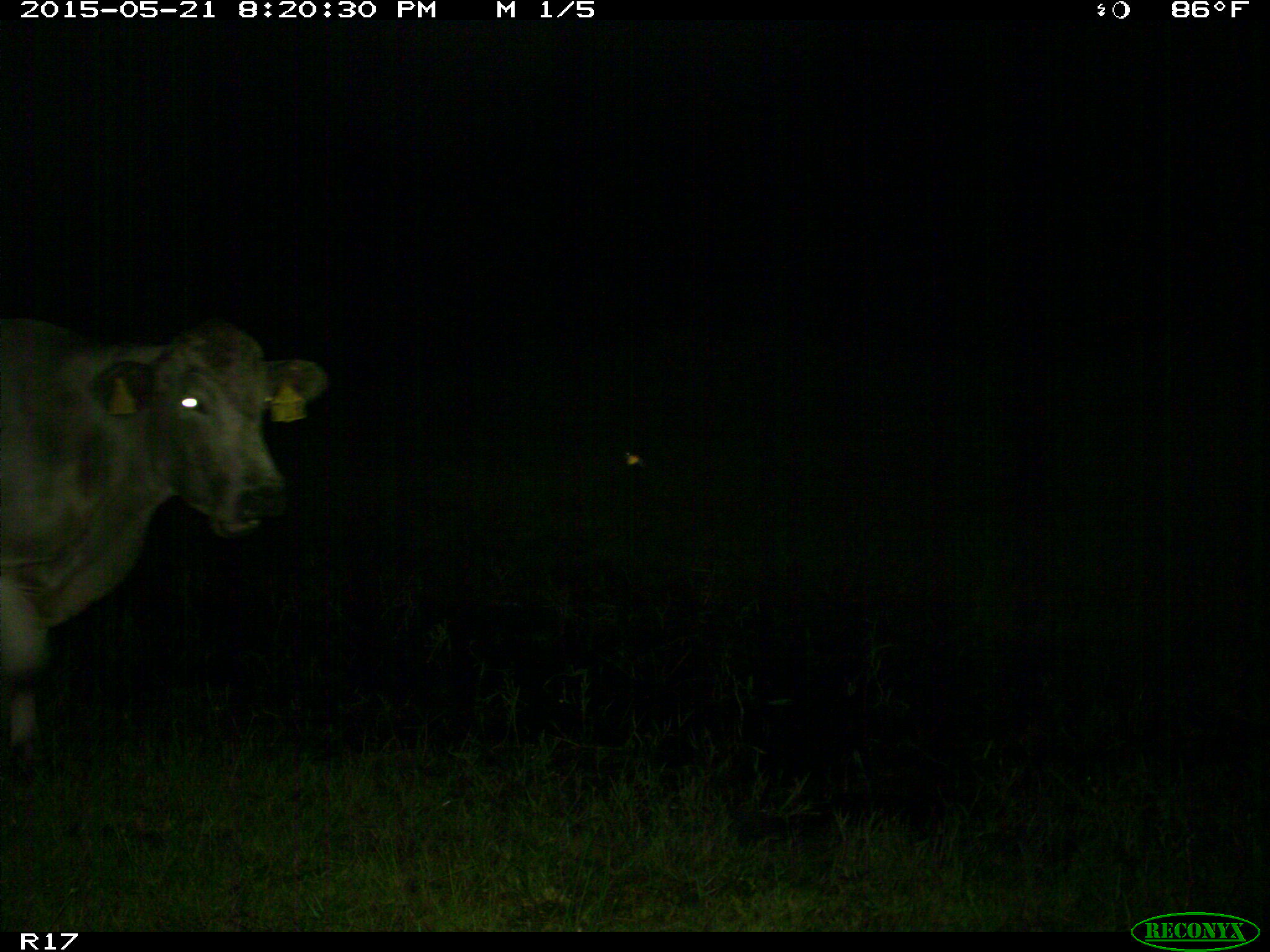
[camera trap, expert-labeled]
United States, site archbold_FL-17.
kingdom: Animalia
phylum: Chordata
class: Mammalia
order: Artiodactyla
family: Bovidae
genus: Bos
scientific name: Bos taurus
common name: domestic cow